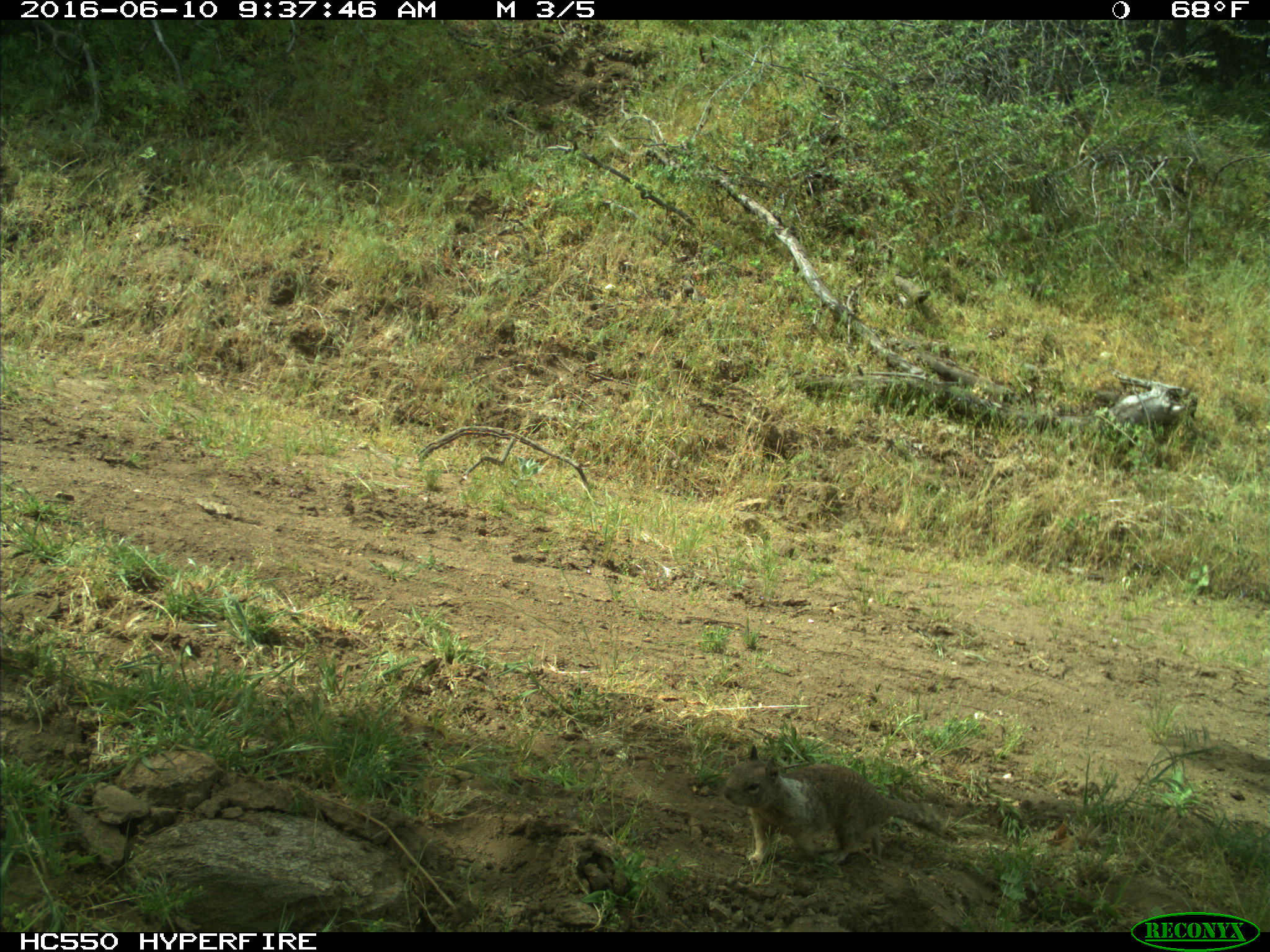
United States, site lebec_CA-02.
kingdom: Animalia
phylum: Chordata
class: Mammalia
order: Rodentia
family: Sciuridae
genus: Otospermophilus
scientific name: Otospermophilus beecheyi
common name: california ground squirrel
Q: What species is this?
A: Otospermophilus beecheyi (california ground squirrel).